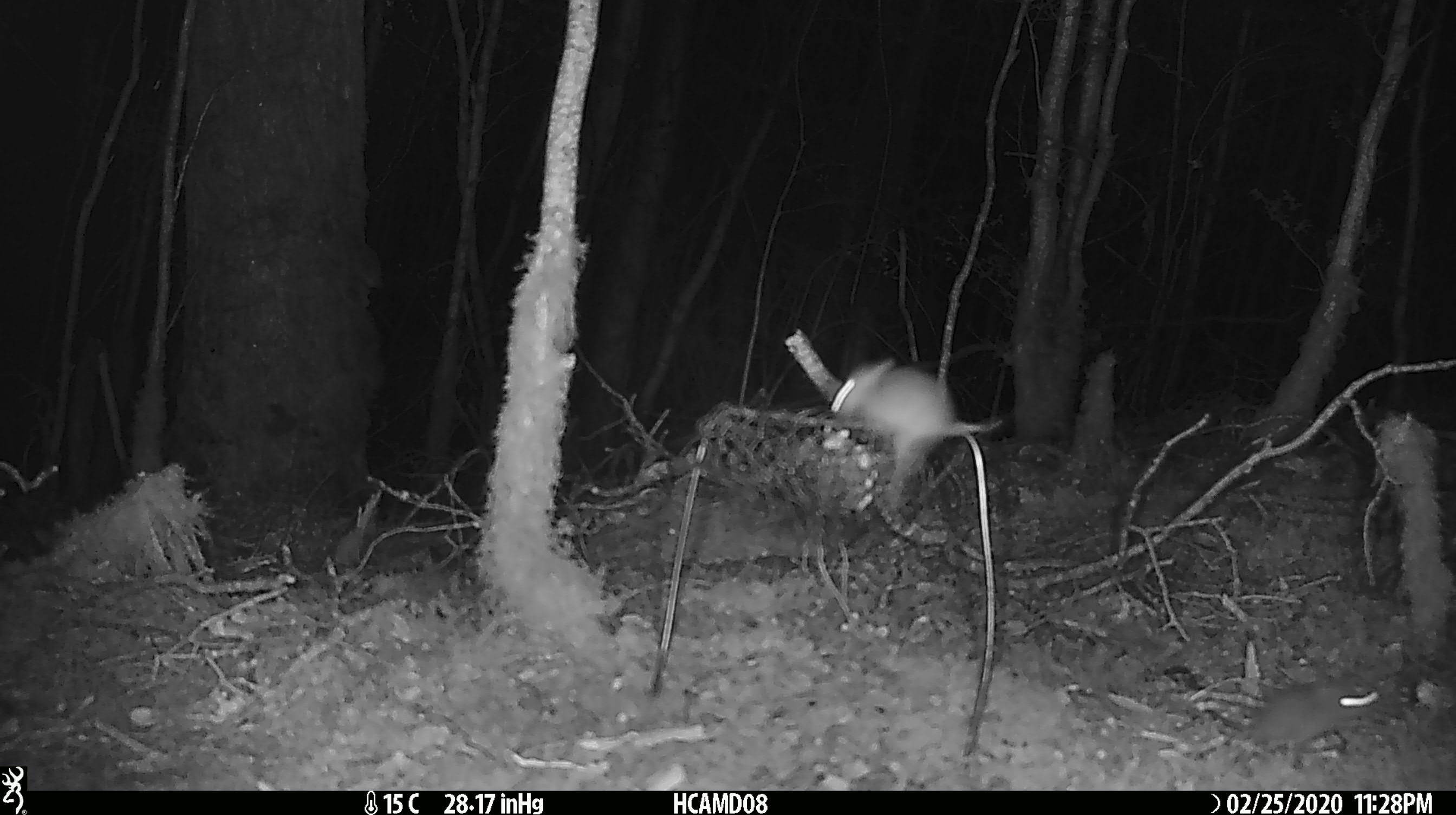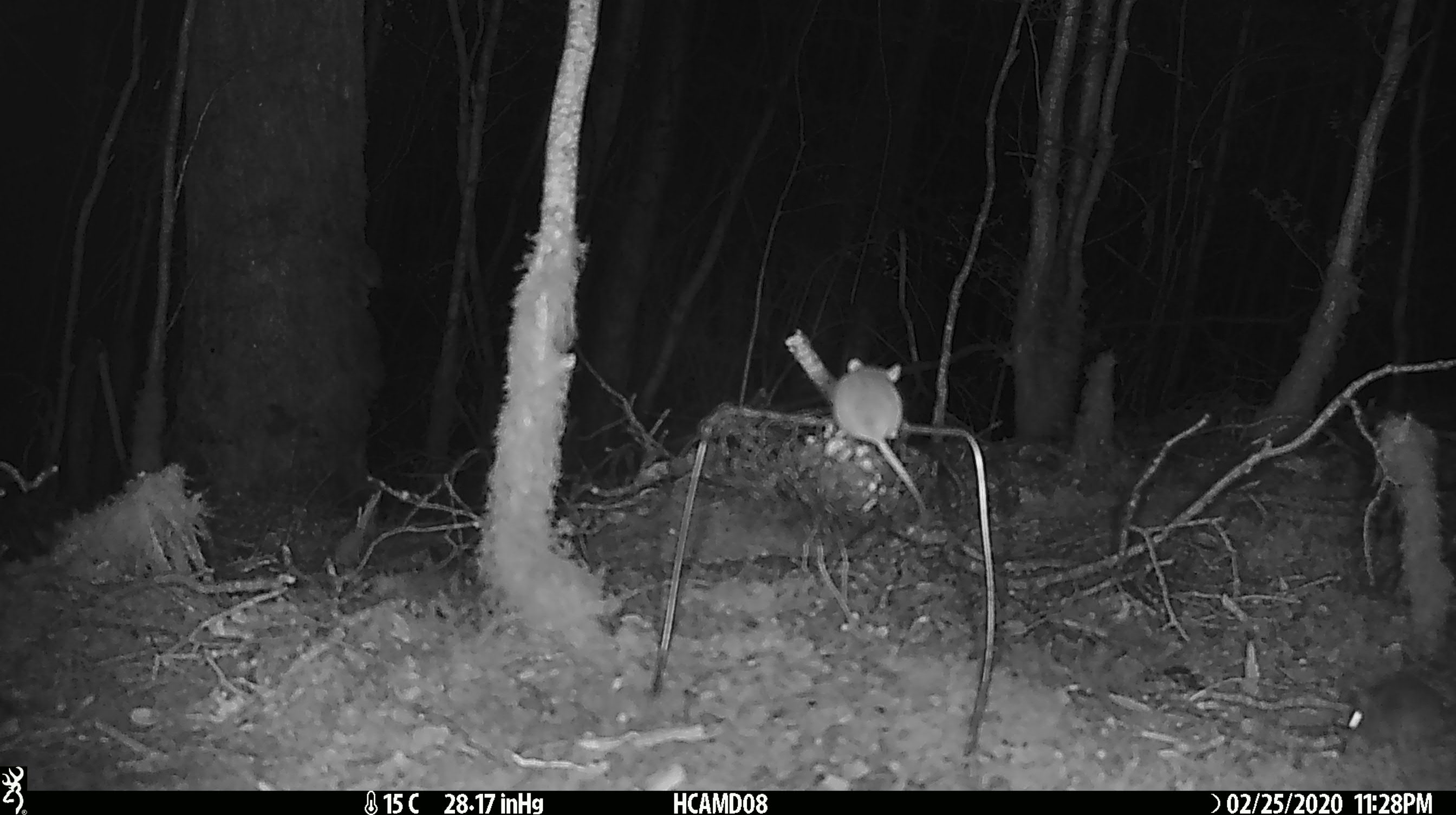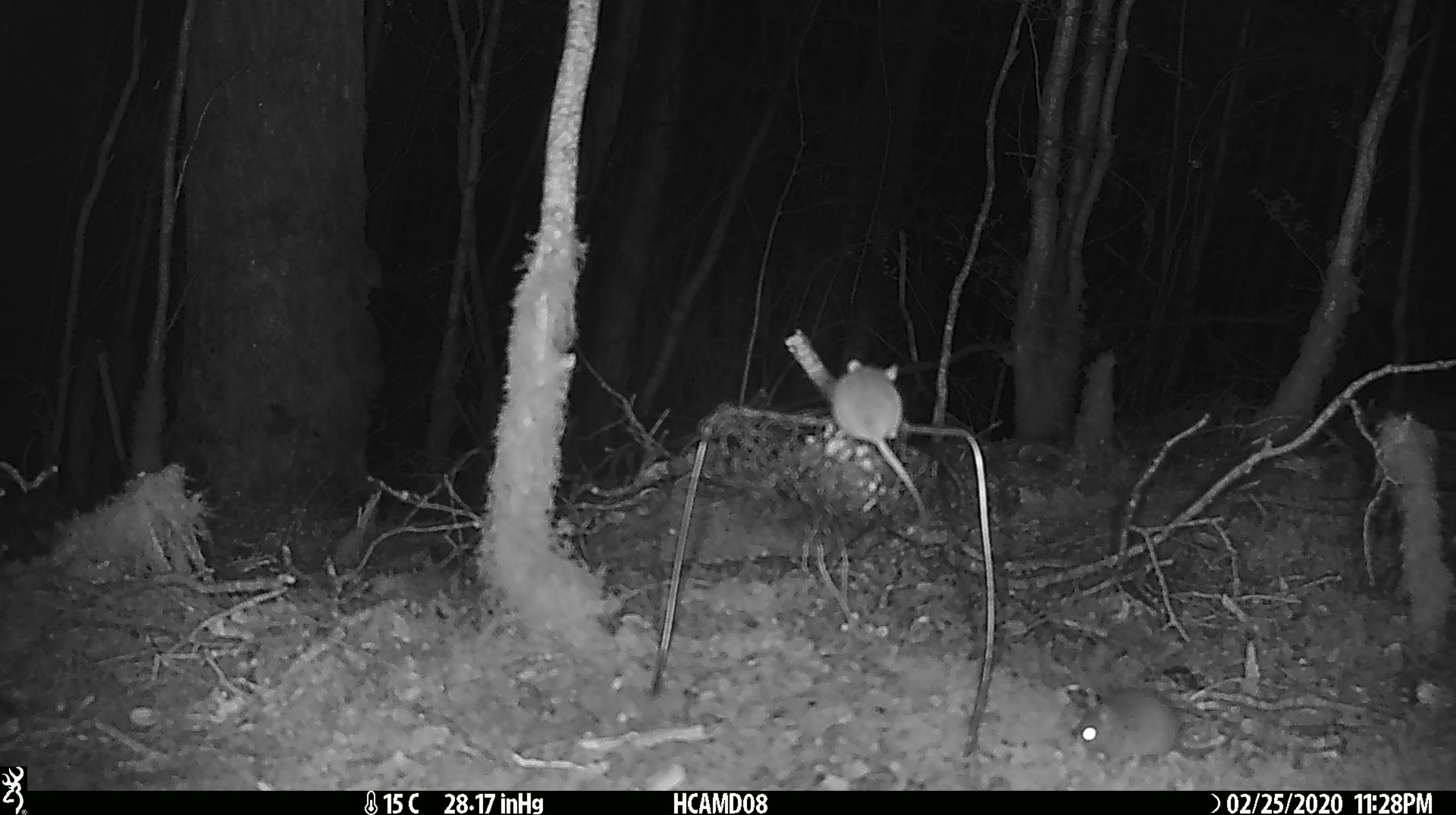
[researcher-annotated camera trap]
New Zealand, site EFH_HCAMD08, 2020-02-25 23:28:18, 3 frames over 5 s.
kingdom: Animalia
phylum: Chordata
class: Mammalia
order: Rodentia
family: Muridae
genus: Mus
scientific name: Mus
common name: mouse